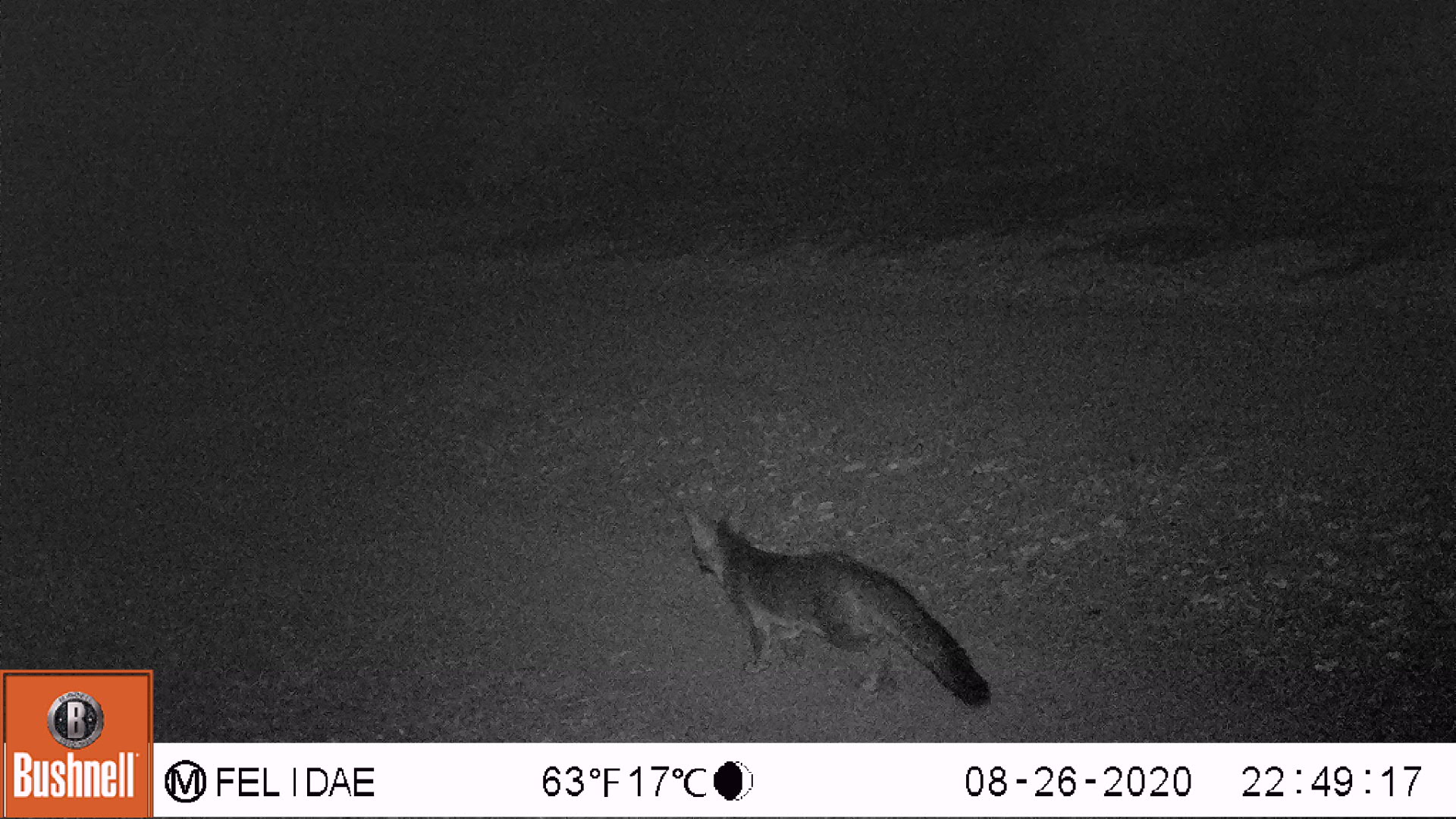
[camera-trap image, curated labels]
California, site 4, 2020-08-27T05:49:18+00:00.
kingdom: Animalia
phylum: Chordata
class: Mammalia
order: Carnivora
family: Canidae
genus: Urocyon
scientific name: Urocyon cinereoargenteus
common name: gray fox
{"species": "gray fox (Urocyon cinereoargenteus)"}